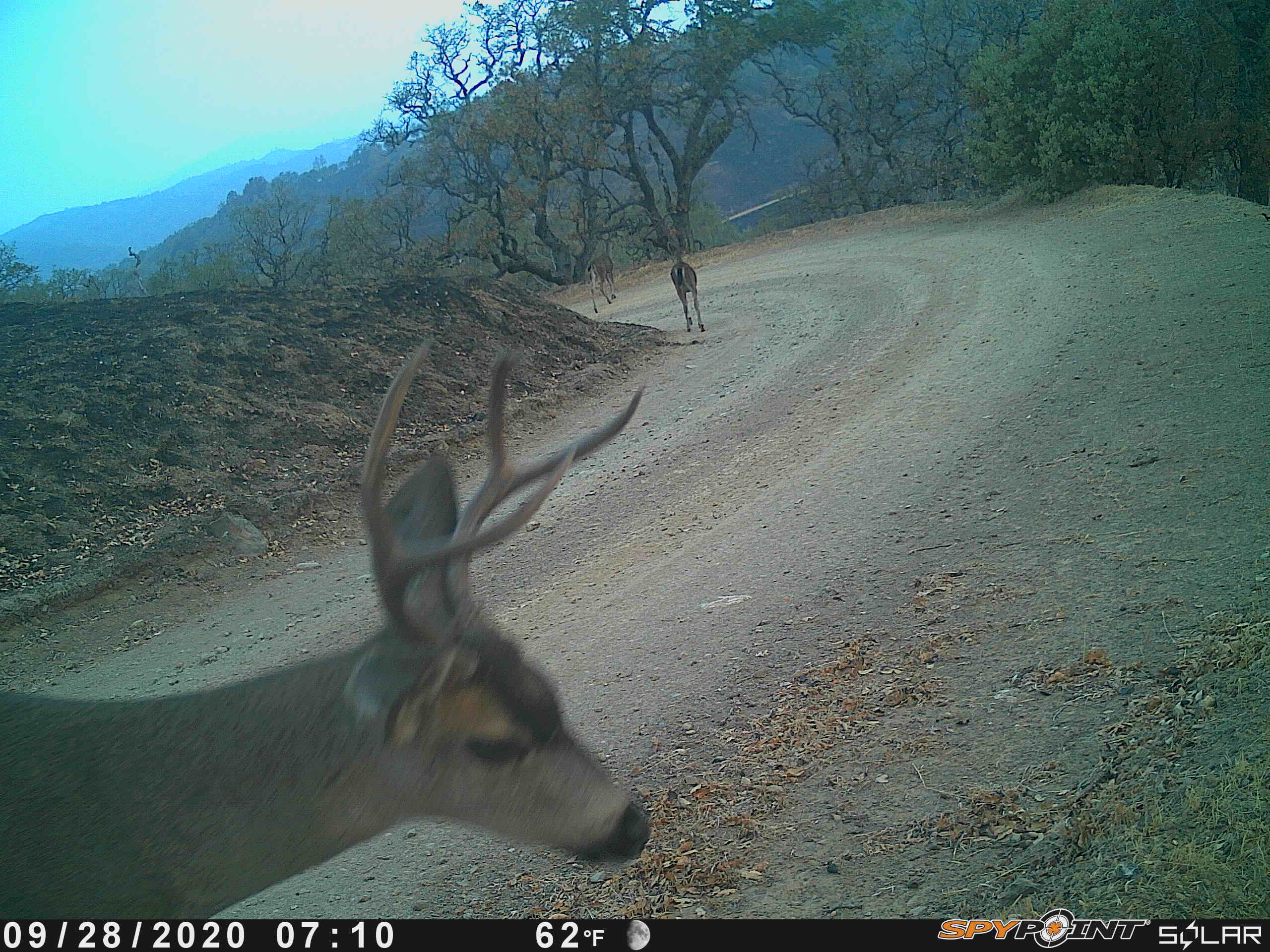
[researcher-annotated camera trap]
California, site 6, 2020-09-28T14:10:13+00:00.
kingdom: Animalia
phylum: Chordata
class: Mammalia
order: Artiodactyla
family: Cervidae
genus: Odocoileus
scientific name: Odocoileus hemionus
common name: mule deer